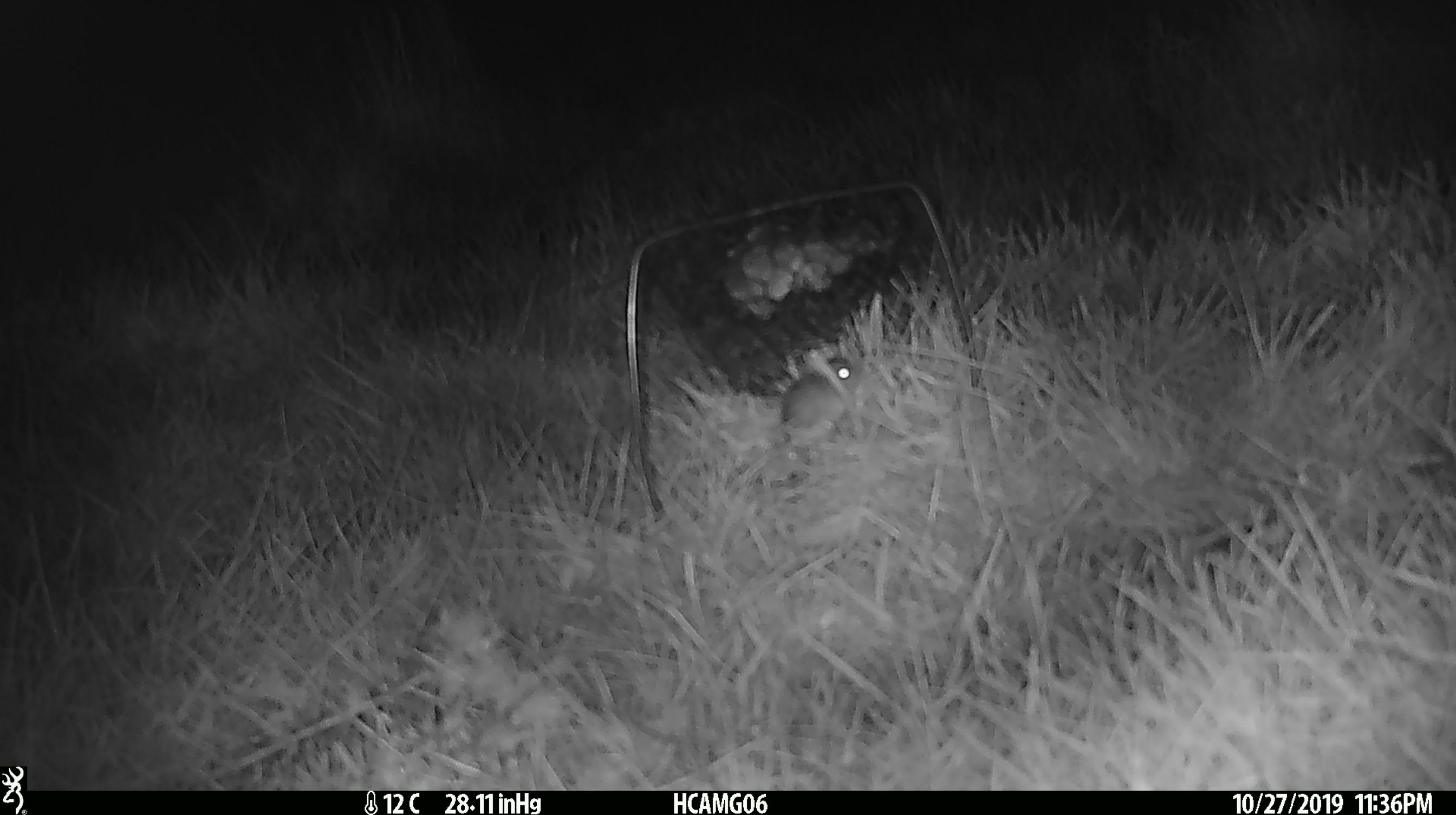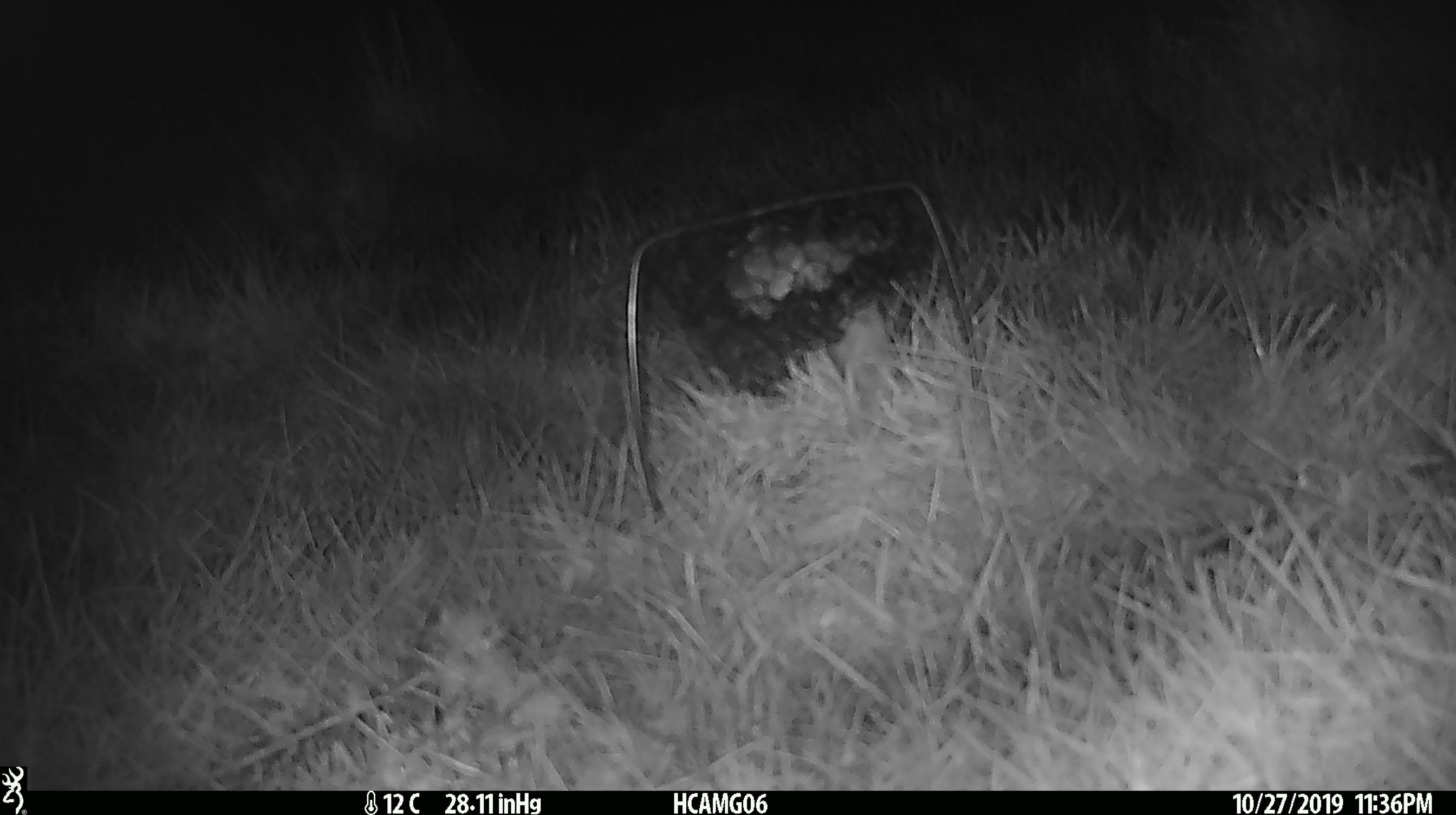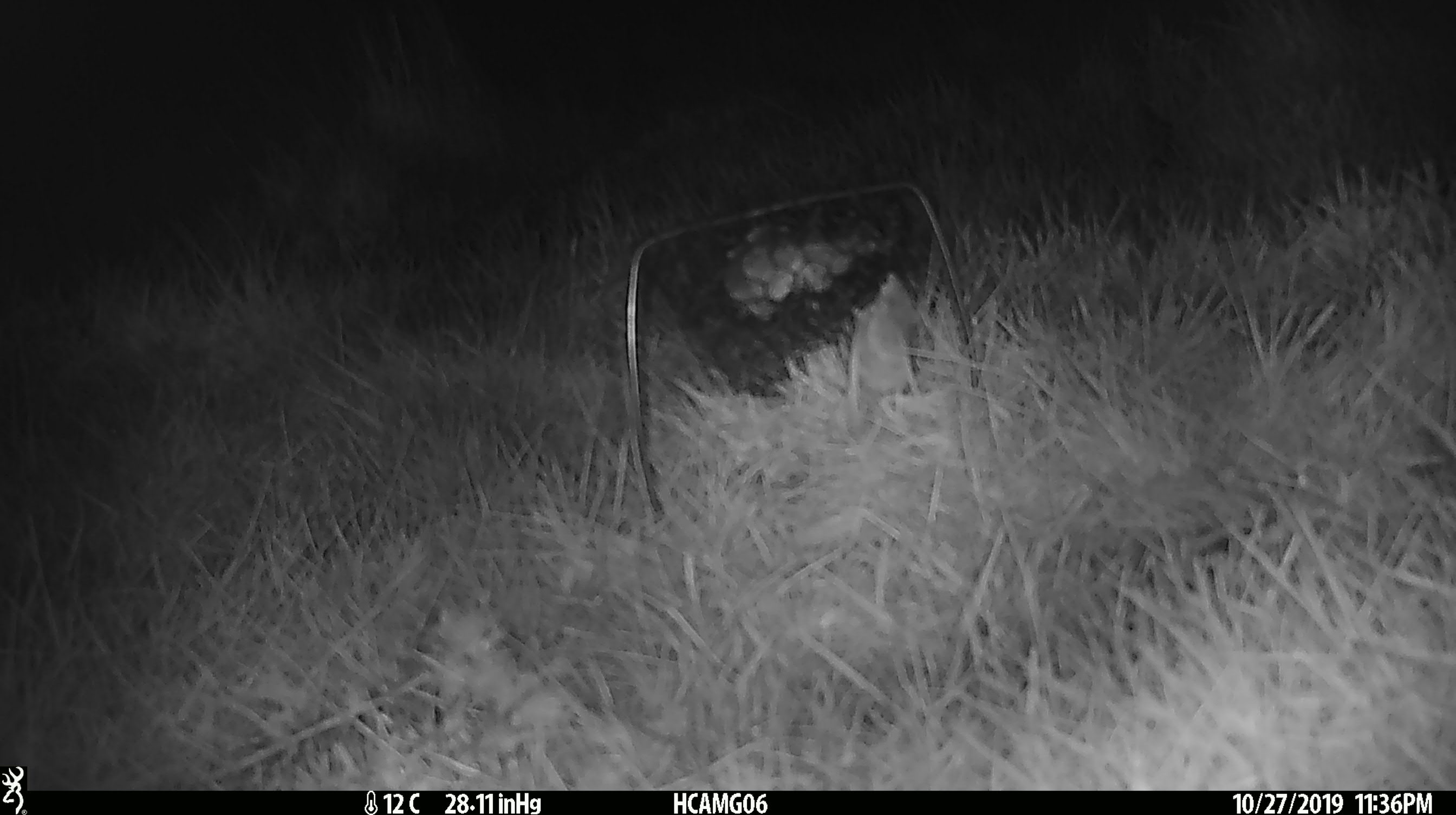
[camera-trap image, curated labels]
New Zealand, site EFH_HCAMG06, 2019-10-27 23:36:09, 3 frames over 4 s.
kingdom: Animalia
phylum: Chordata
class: Mammalia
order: Rodentia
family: Muridae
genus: Mus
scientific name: Mus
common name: mouse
Mouse (Mus).